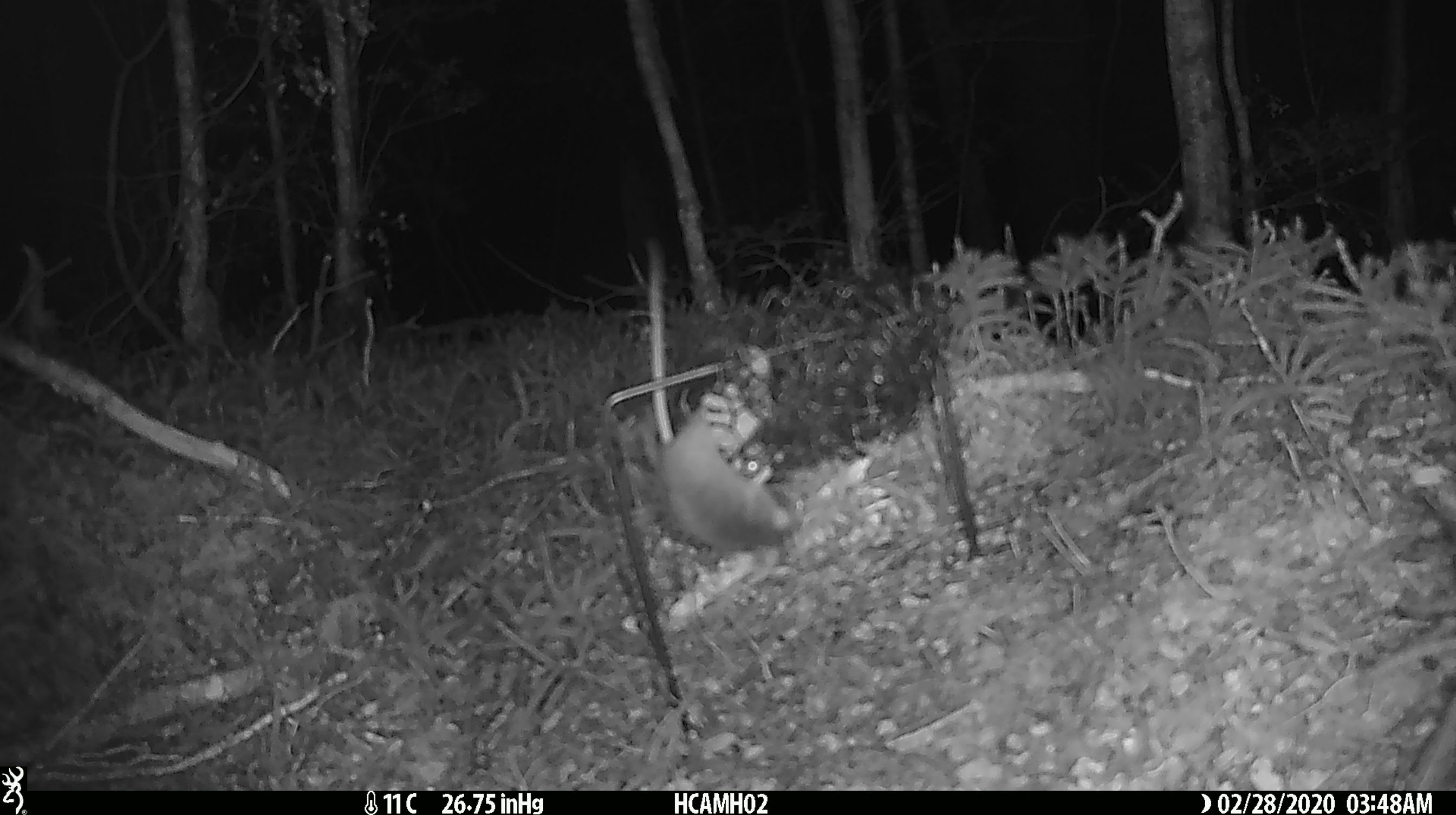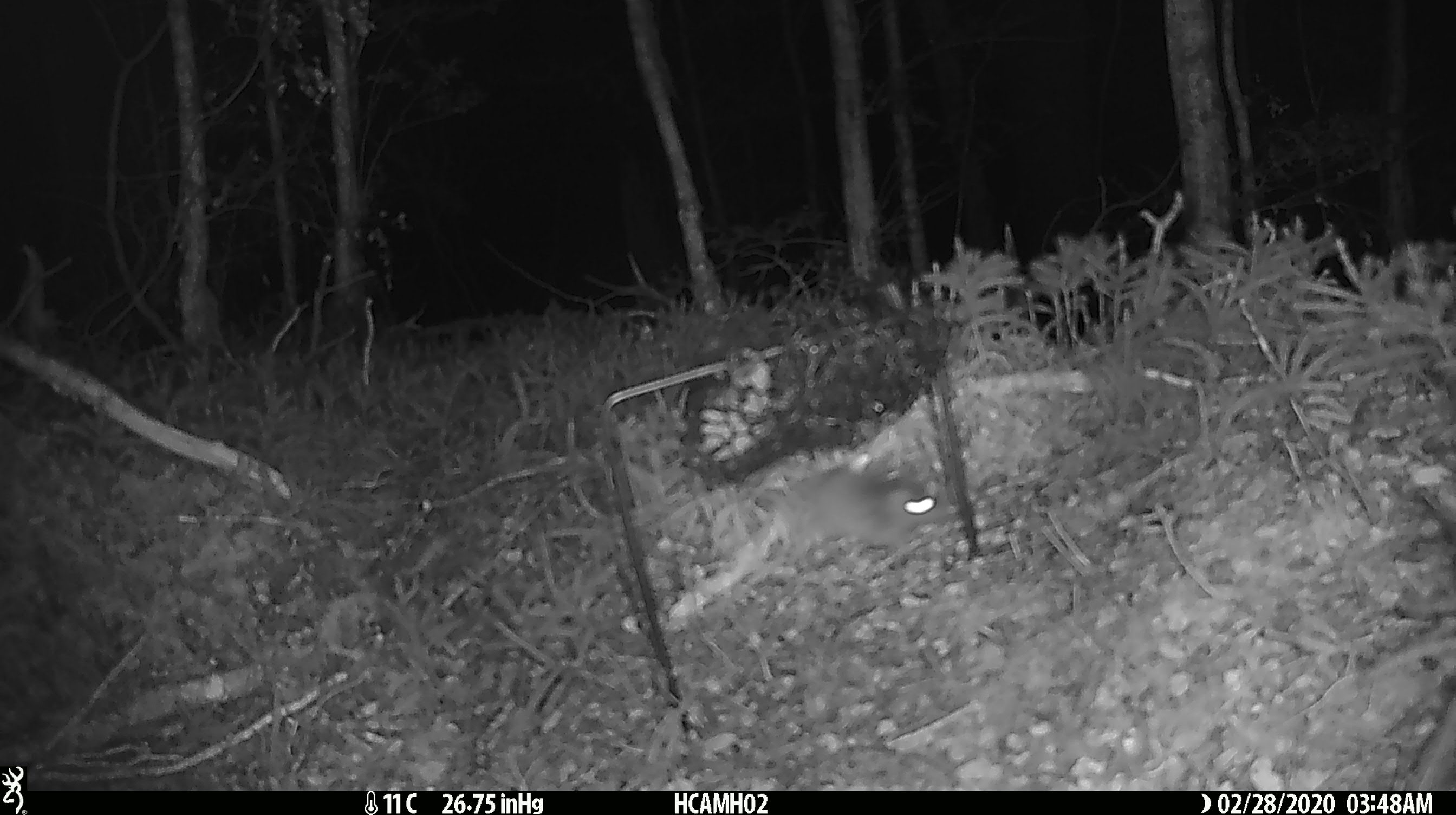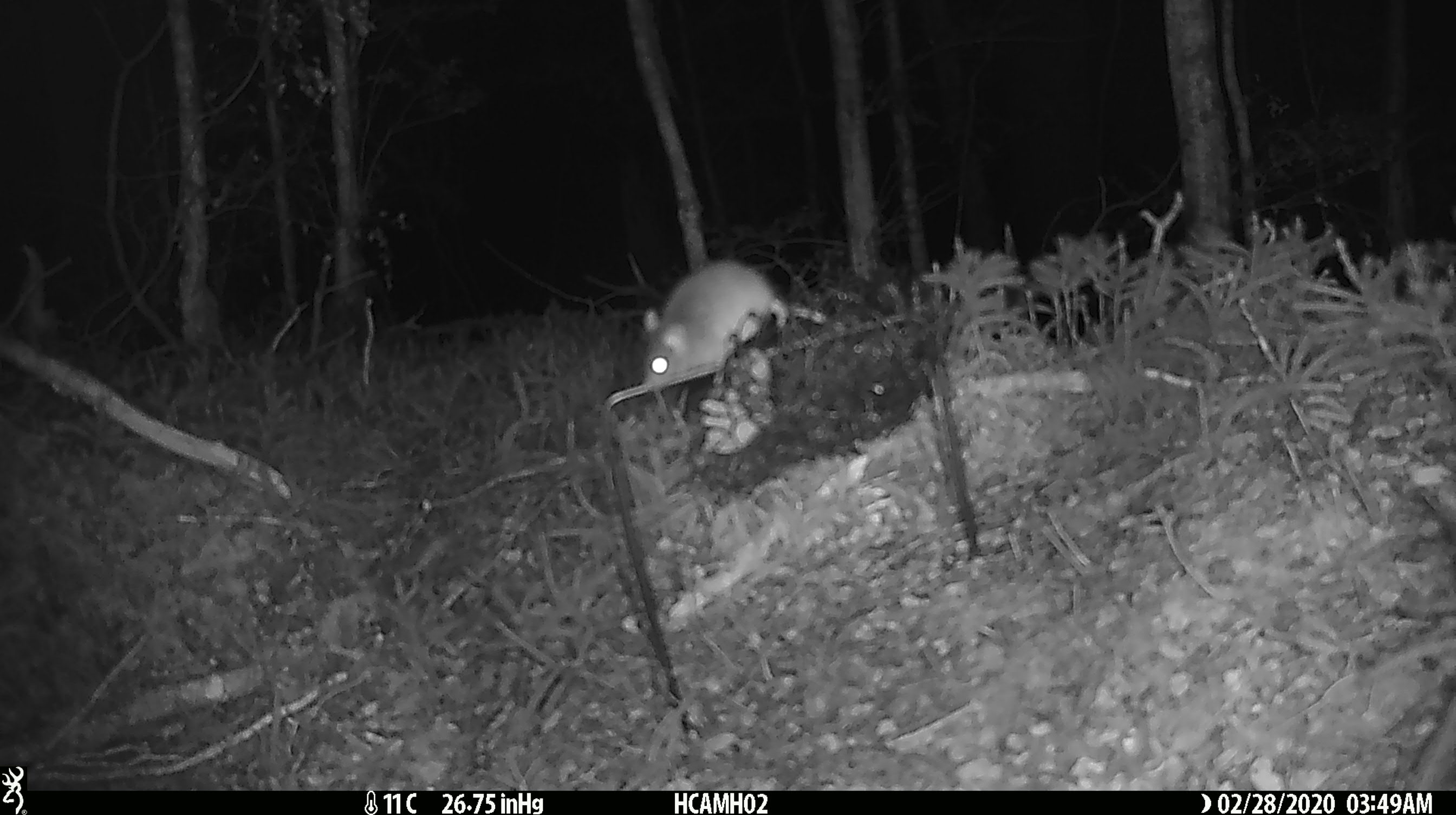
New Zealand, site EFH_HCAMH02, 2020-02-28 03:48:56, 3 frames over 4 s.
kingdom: Animalia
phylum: Chordata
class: Mammalia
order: Rodentia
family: Muridae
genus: Mus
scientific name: Mus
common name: mouse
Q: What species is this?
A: Mouse (Mus).